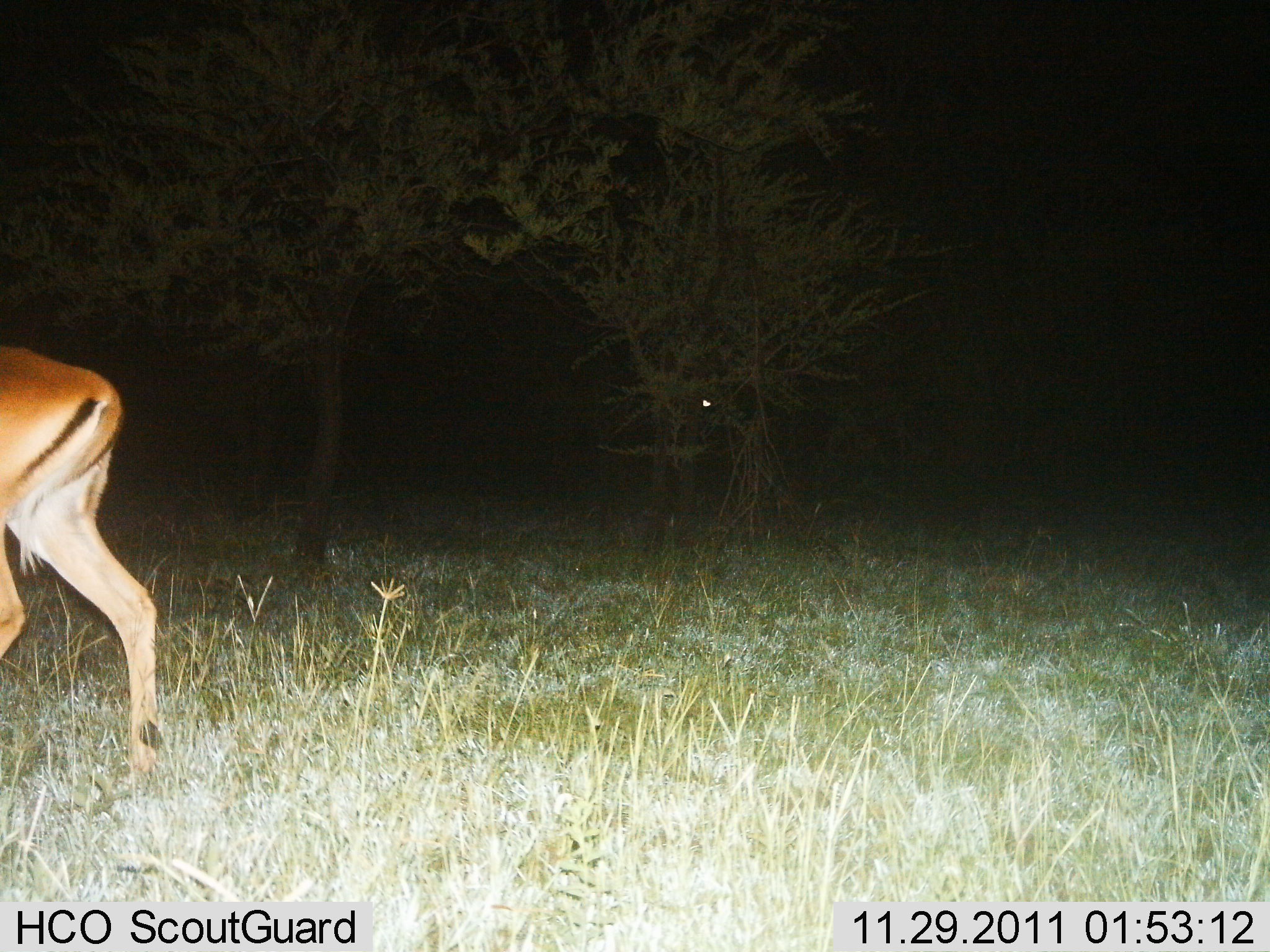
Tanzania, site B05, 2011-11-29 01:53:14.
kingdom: Animalia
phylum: Chordata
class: Mammalia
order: Artiodactyla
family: Bovidae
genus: Aepyceros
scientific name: Aepyceros melampus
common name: impala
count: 1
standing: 25%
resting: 0%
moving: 75%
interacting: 0%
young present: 0%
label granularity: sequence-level